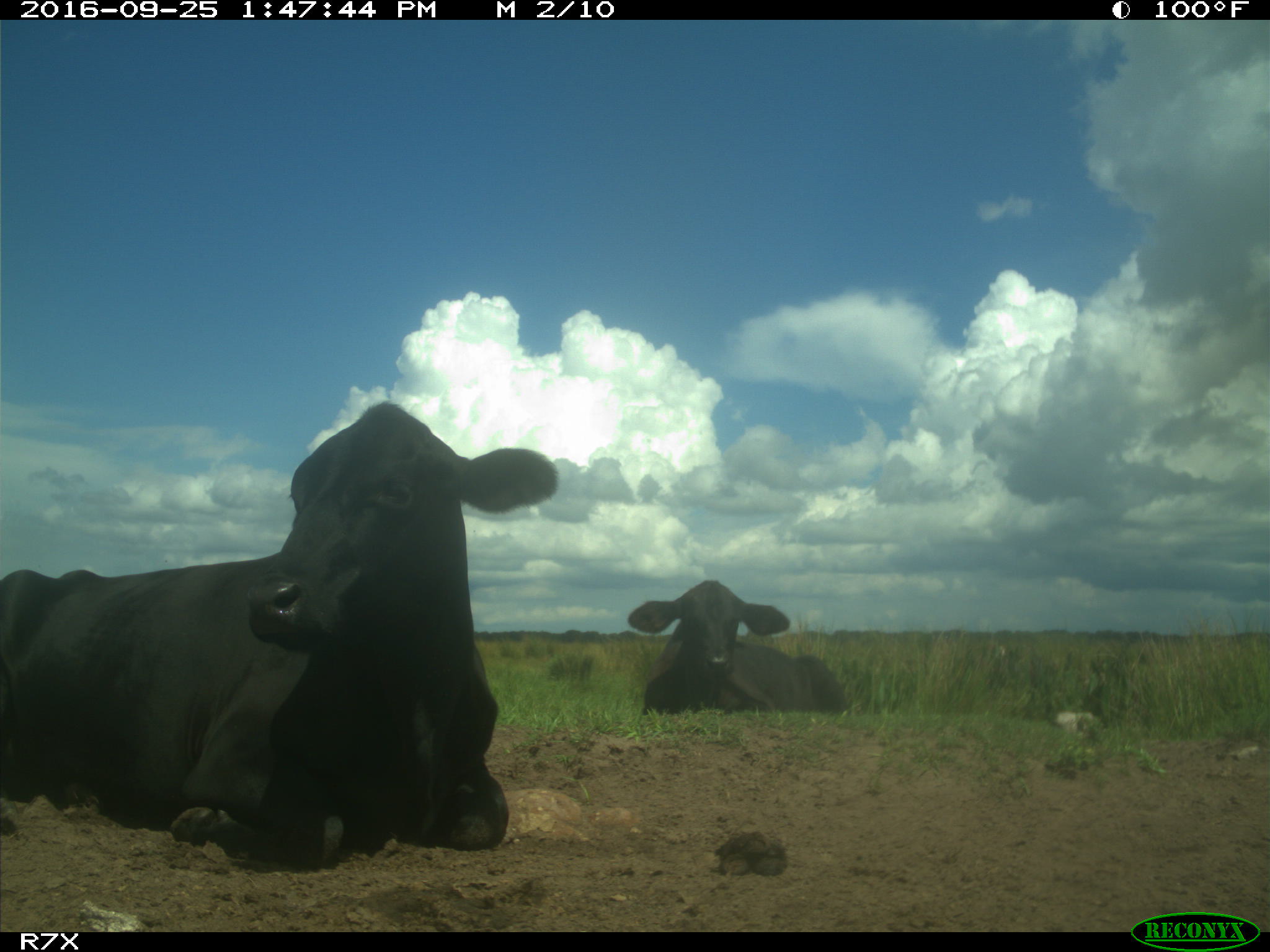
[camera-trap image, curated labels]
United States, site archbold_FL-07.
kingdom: Animalia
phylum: Chordata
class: Mammalia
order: Artiodactyla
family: Bovidae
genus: Bos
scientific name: Bos taurus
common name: domestic cow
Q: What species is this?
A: Bos taurus (domestic cow).